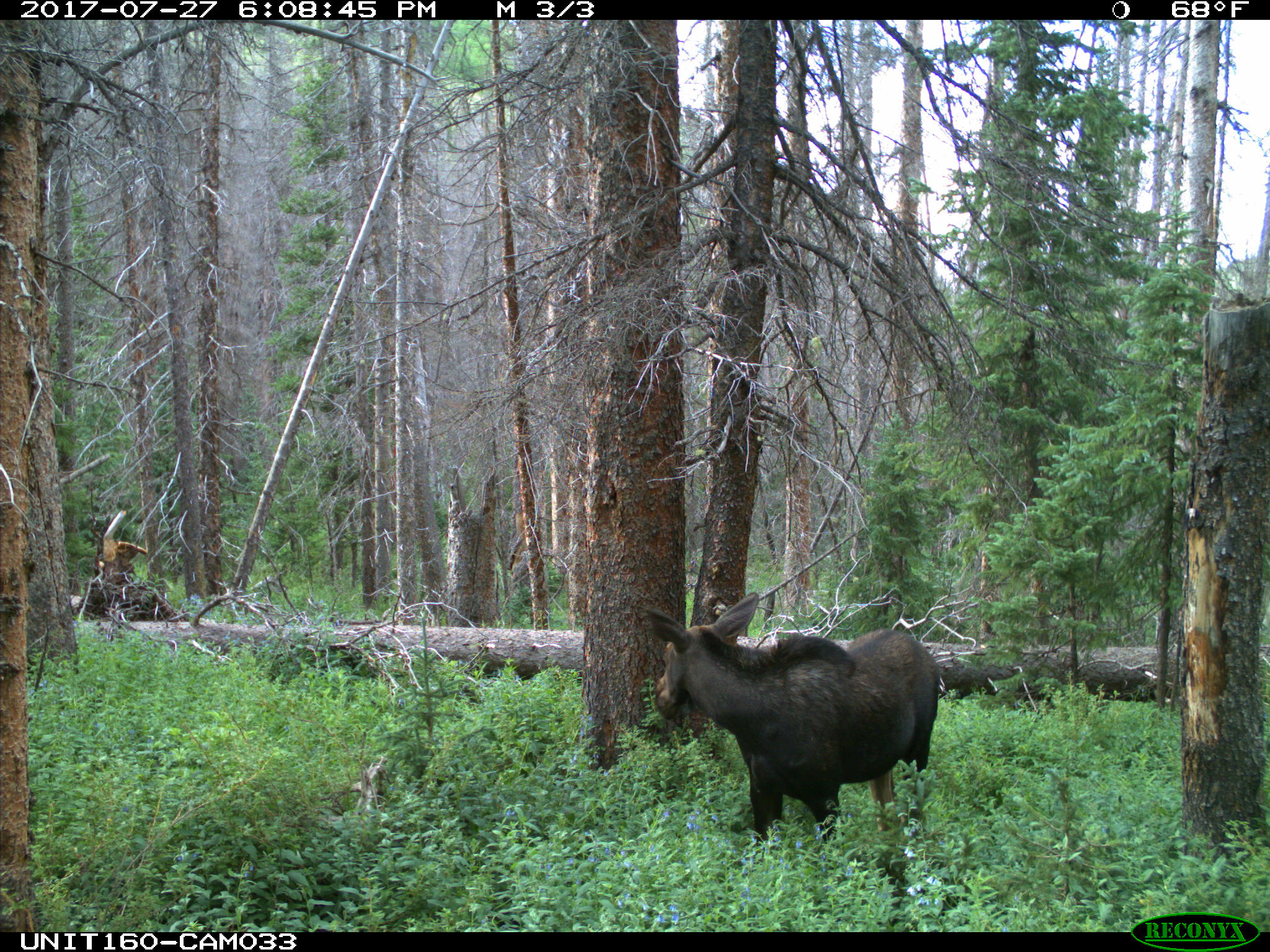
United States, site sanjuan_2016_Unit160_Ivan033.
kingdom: Animalia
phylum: Chordata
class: Mammalia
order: Artiodactyla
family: Cervidae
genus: Alces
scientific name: Alces alces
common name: moose